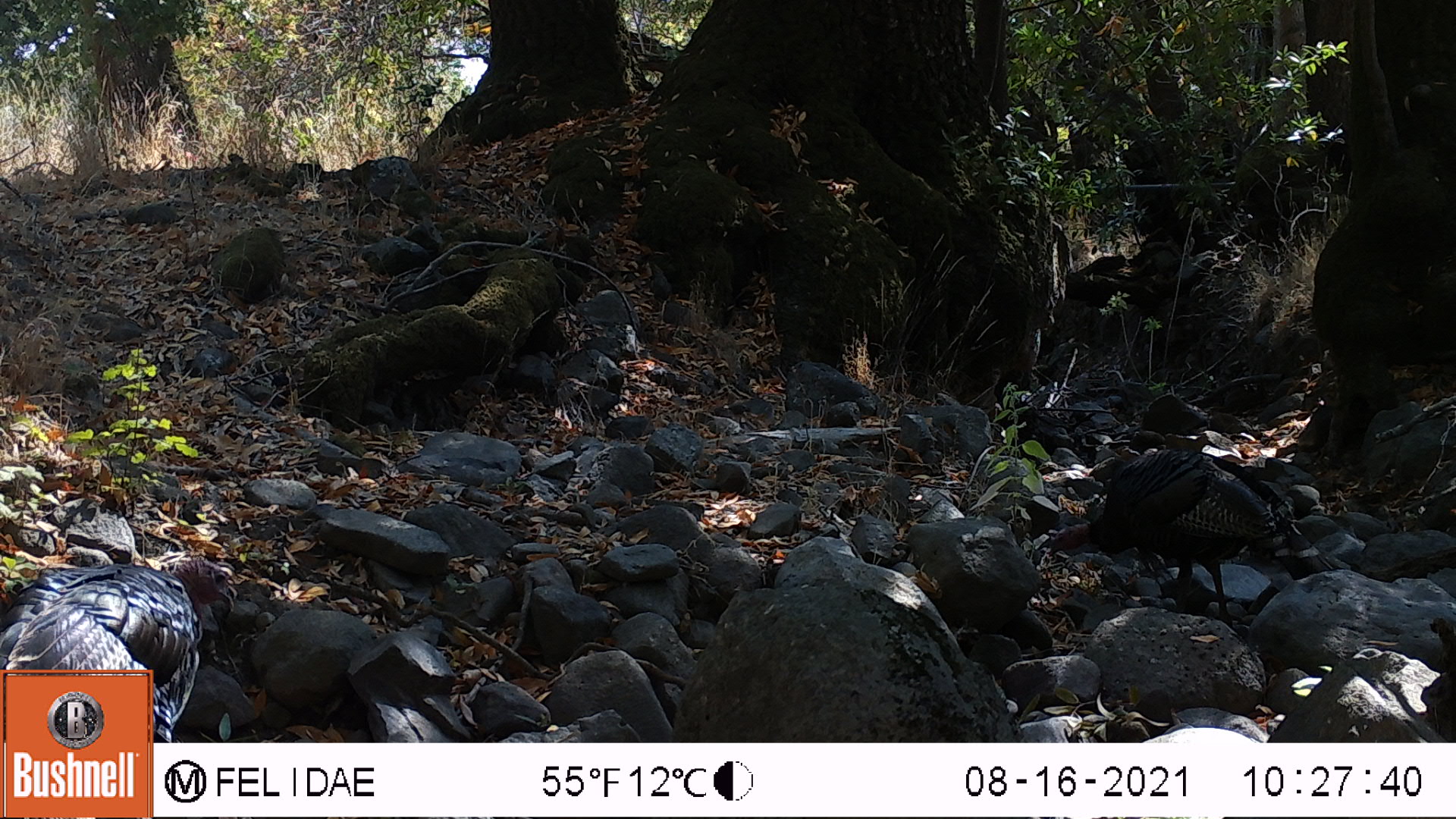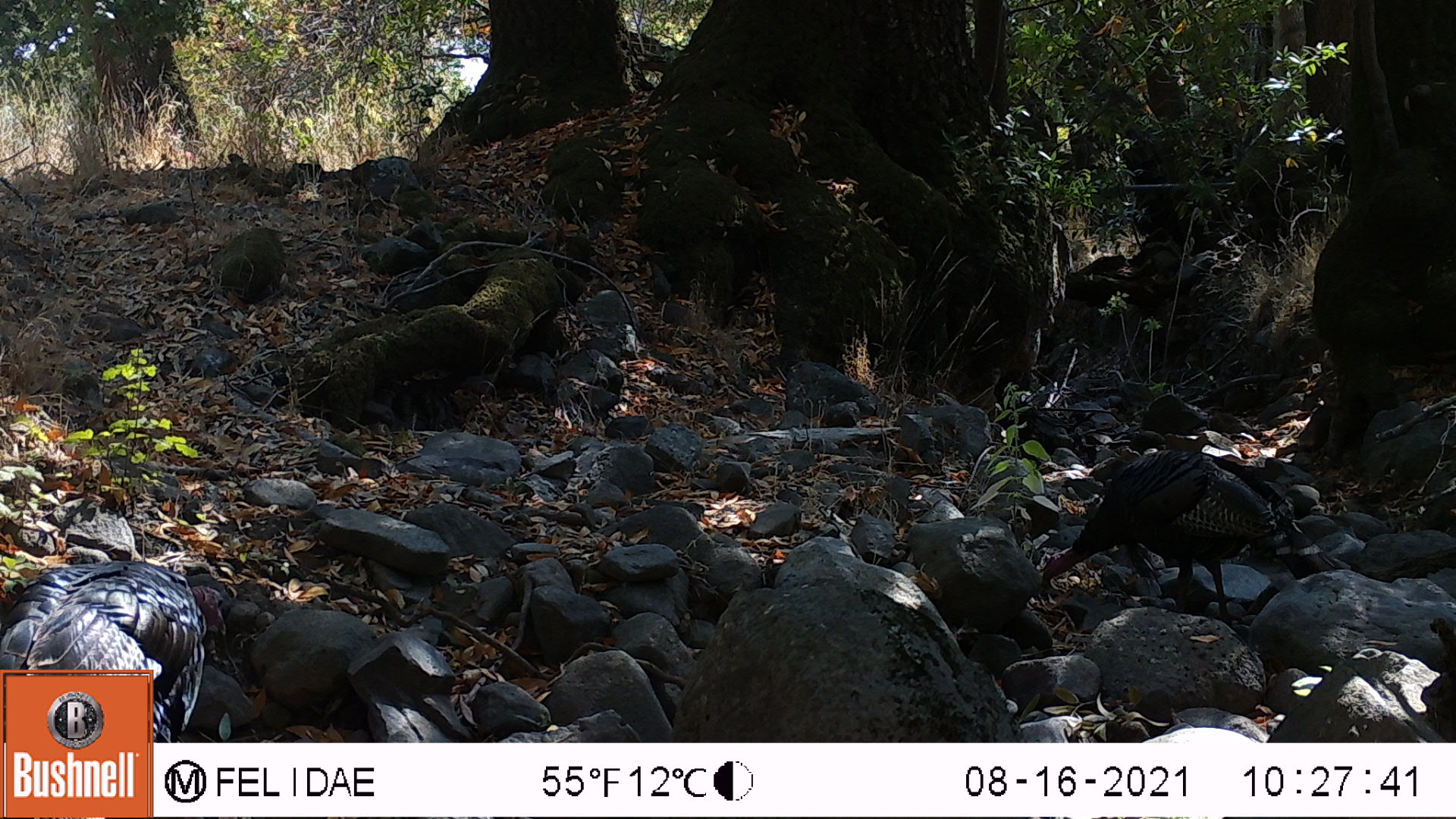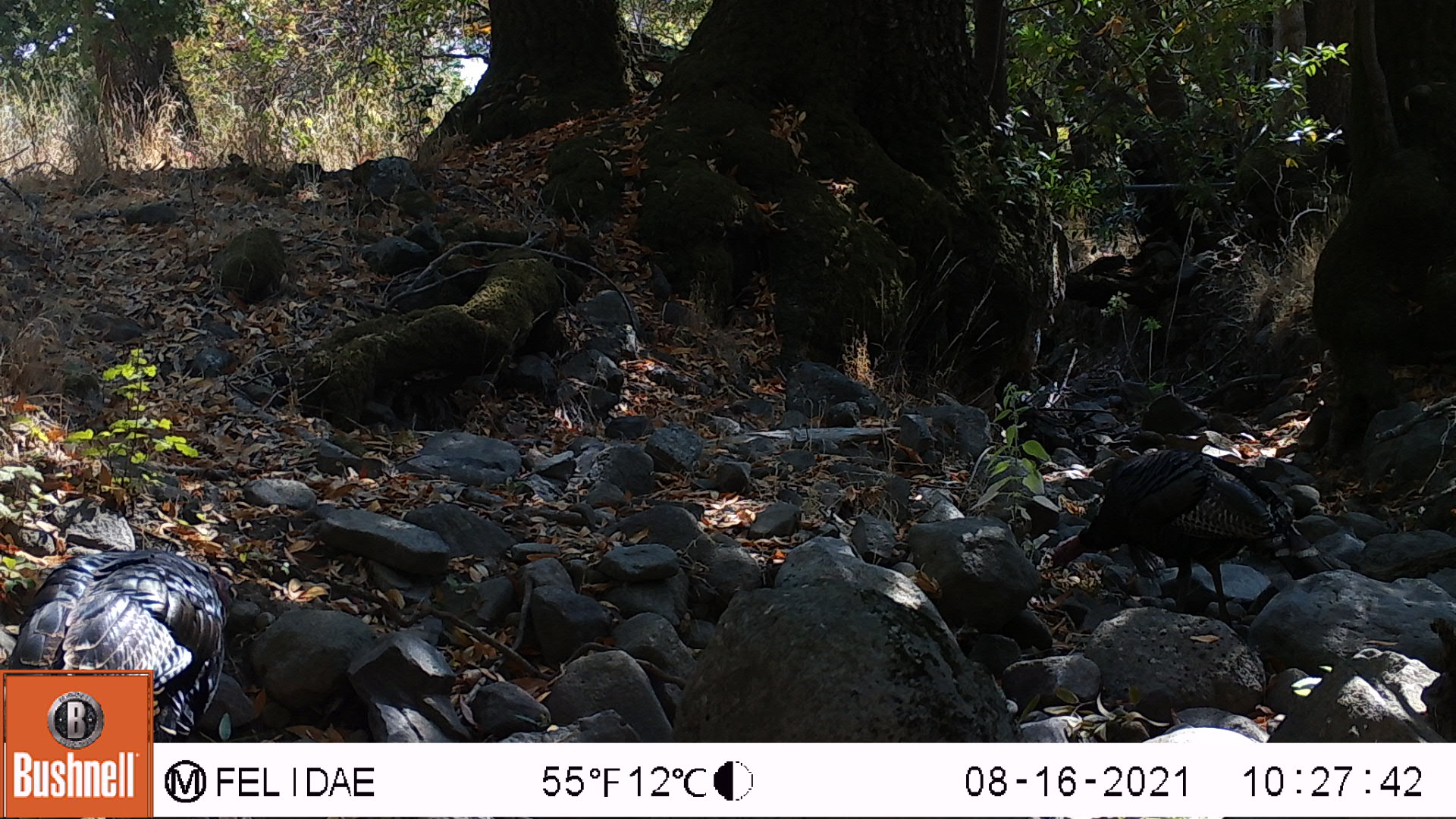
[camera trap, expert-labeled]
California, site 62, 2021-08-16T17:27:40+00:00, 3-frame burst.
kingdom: Animalia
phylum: Chordata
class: Aves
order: Galliformes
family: Phasianidae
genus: Meleagris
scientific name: Meleagris gallopavo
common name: turkey